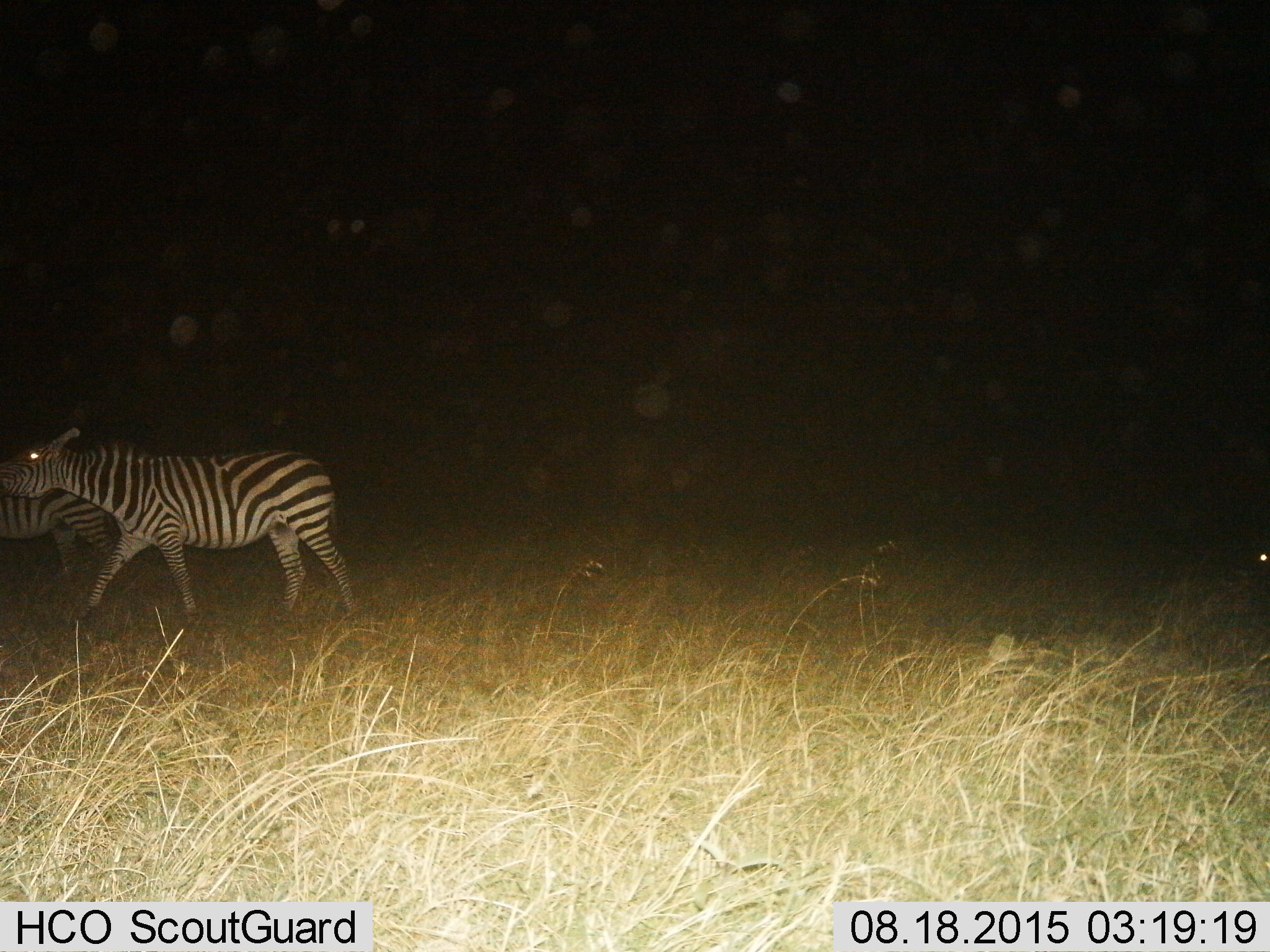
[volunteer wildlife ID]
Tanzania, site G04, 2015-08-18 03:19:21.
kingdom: Animalia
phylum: Chordata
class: Mammalia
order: Perissodactyla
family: Equidae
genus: Equus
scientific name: Equus quagga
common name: plains zebra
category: zebra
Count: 2.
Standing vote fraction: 26%.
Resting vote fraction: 0%.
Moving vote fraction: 84%.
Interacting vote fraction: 0%.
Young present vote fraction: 0%.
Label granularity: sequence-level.